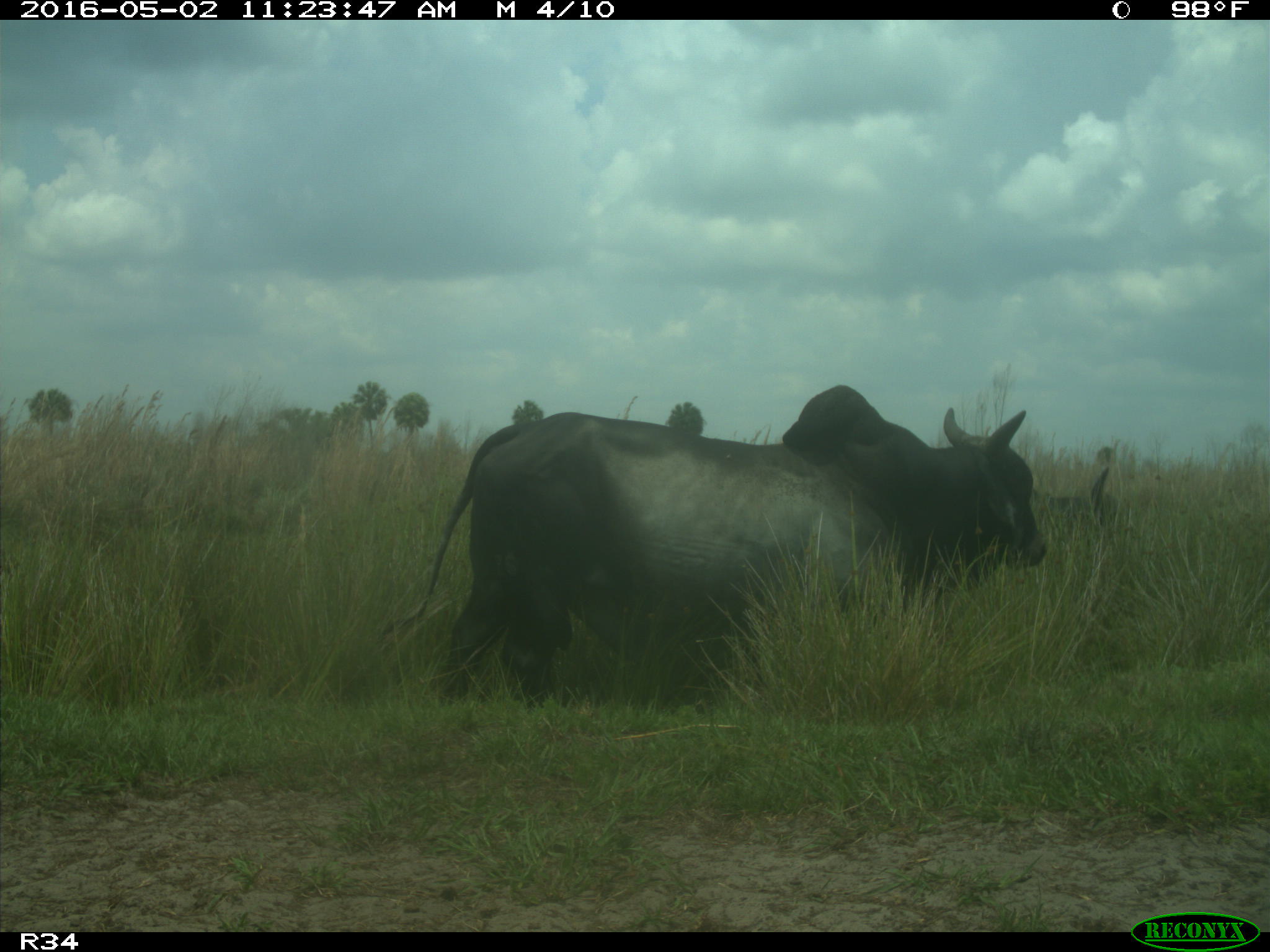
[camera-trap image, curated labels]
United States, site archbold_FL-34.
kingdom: Animalia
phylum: Chordata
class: Mammalia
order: Artiodactyla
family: Bovidae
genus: Bos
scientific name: Bos taurus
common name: domestic cow